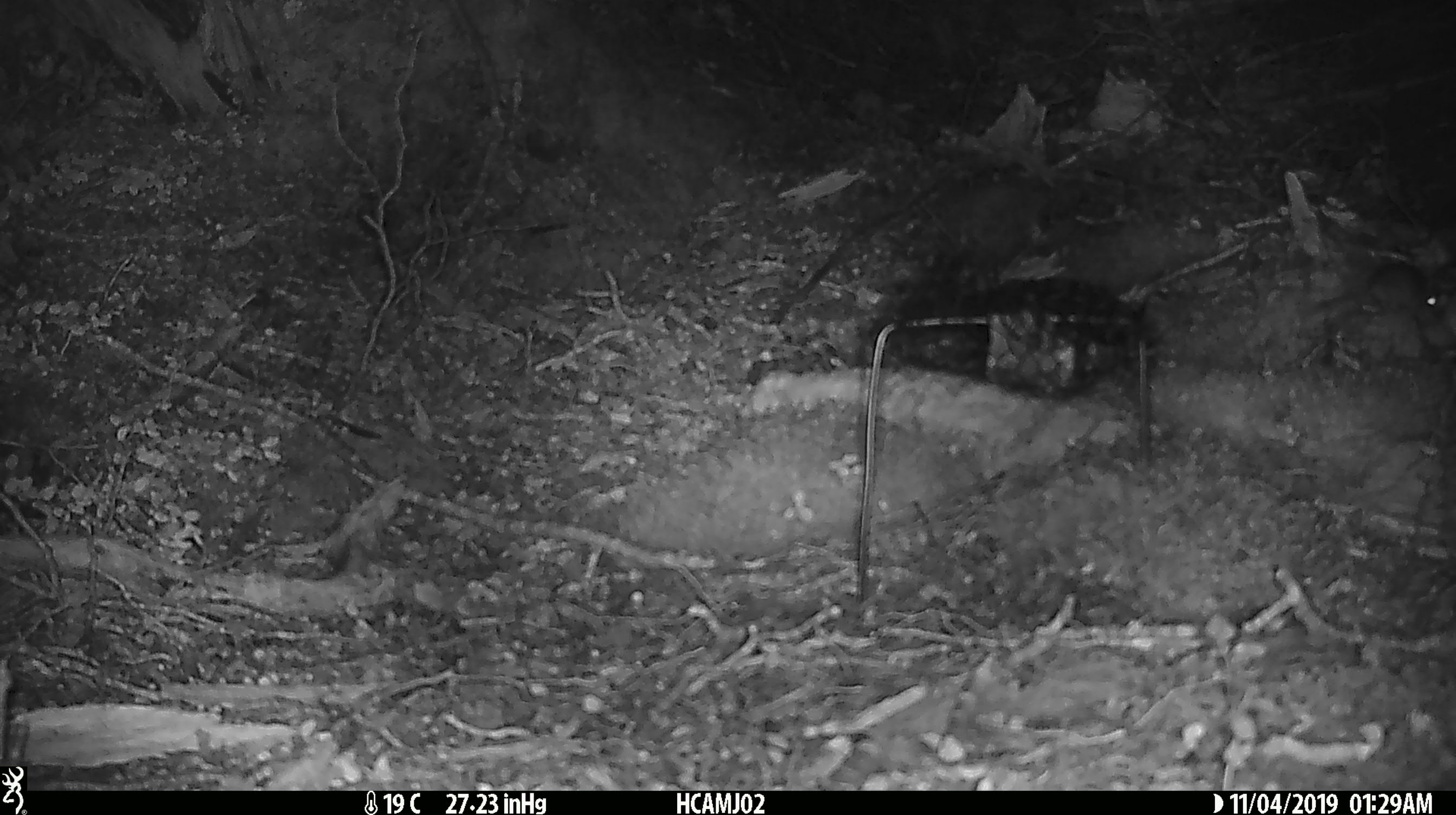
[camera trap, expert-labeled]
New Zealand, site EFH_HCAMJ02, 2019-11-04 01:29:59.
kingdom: Animalia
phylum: Chordata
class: Mammalia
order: Rodentia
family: Muridae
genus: Mus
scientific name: Mus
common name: mouse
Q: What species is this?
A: Mouse (Mus).